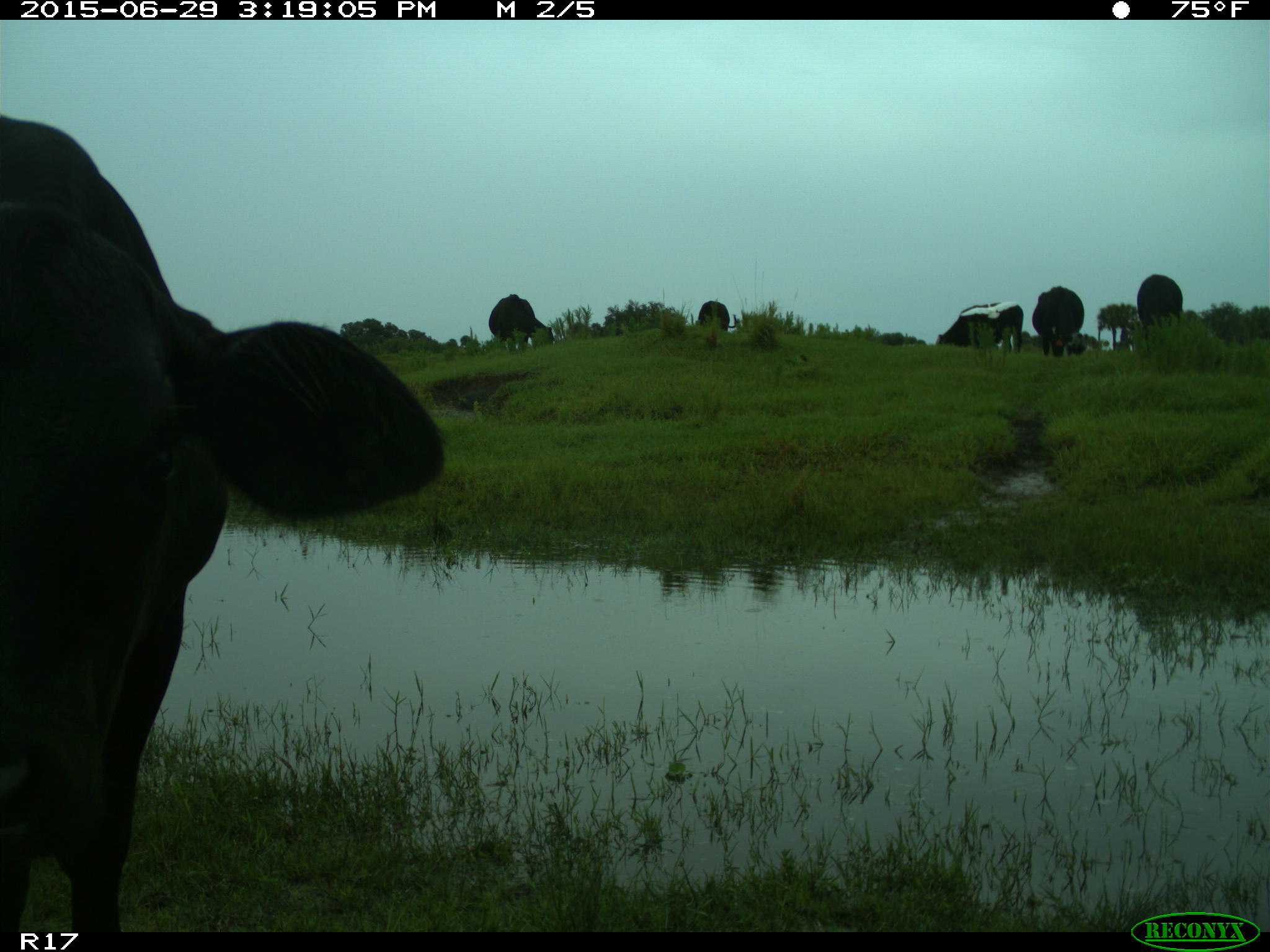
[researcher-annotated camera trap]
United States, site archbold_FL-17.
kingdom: Animalia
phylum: Chordata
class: Mammalia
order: Artiodactyla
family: Bovidae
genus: Bos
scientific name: Bos taurus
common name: domestic cow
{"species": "Bos taurus (domestic cow)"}